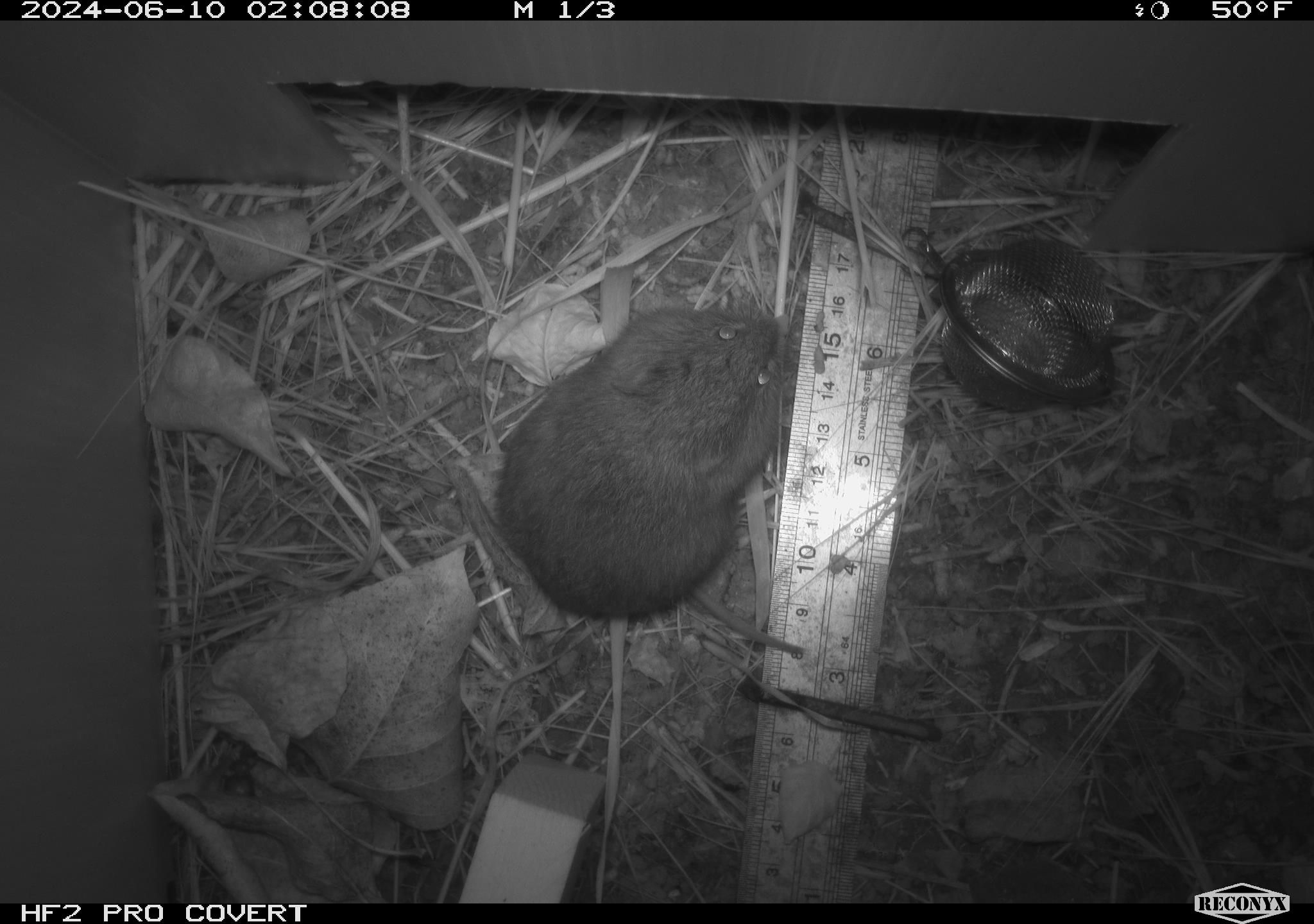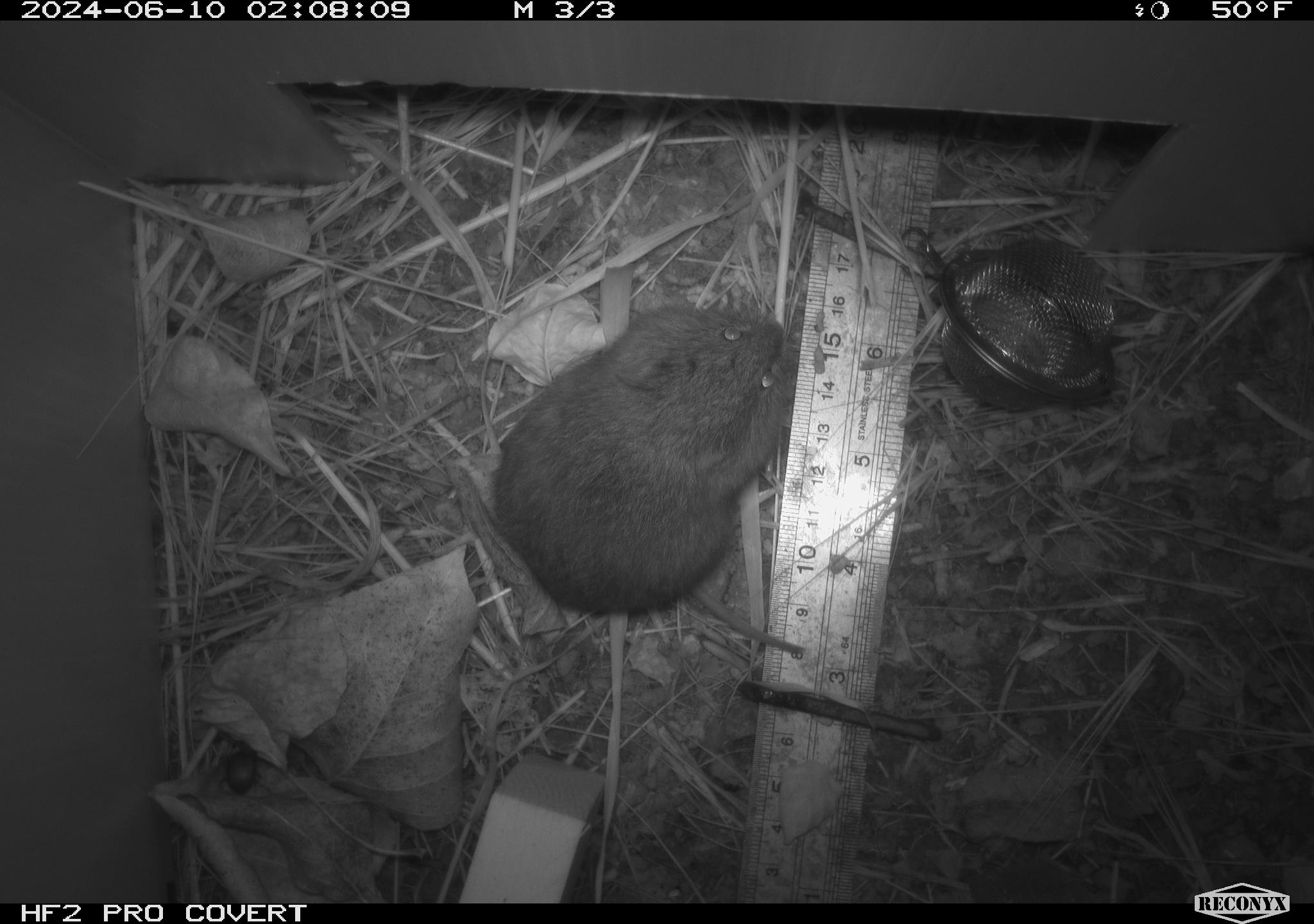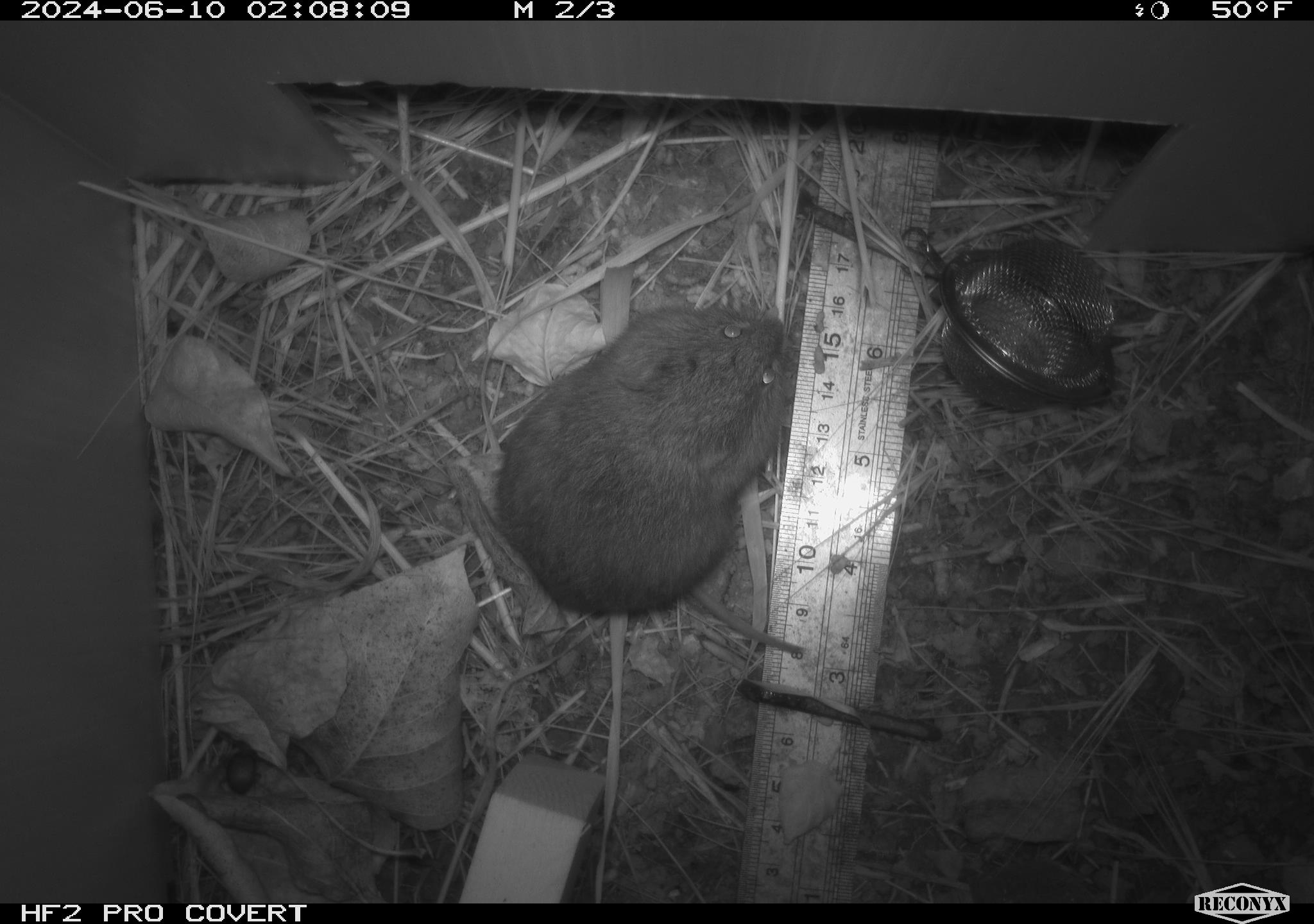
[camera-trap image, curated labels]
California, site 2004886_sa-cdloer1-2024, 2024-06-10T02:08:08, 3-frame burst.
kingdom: Animalia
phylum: Chordata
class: Mammalia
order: Rodentia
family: Cricetidae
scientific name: Arvicolinae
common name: voles, lemmings, and muskrats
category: arvicolinae subfamily